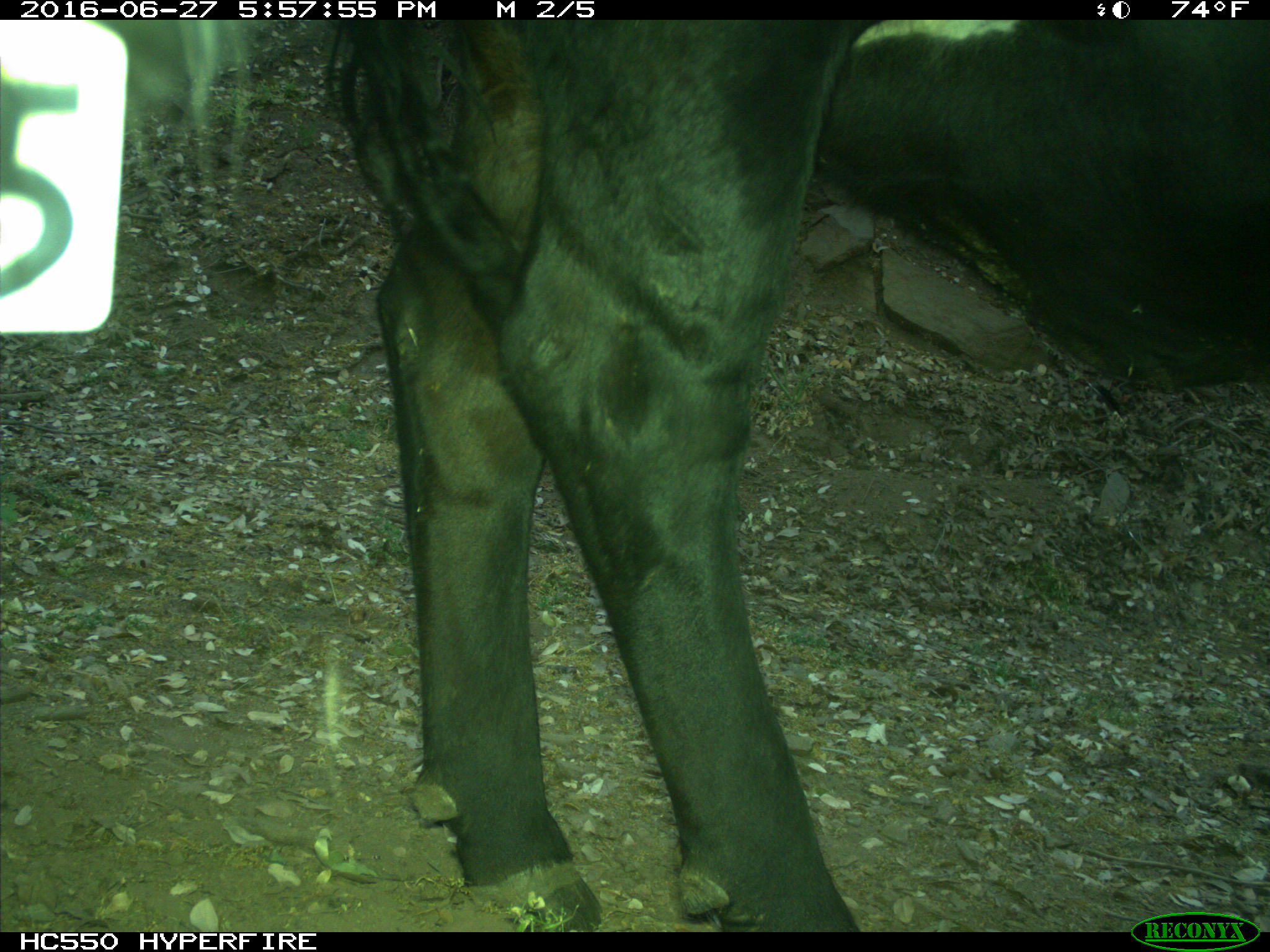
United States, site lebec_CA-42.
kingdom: Animalia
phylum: Chordata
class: Mammalia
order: Artiodactyla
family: Bovidae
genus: Bos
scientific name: Bos taurus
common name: domestic cow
Bos taurus (domestic cow).